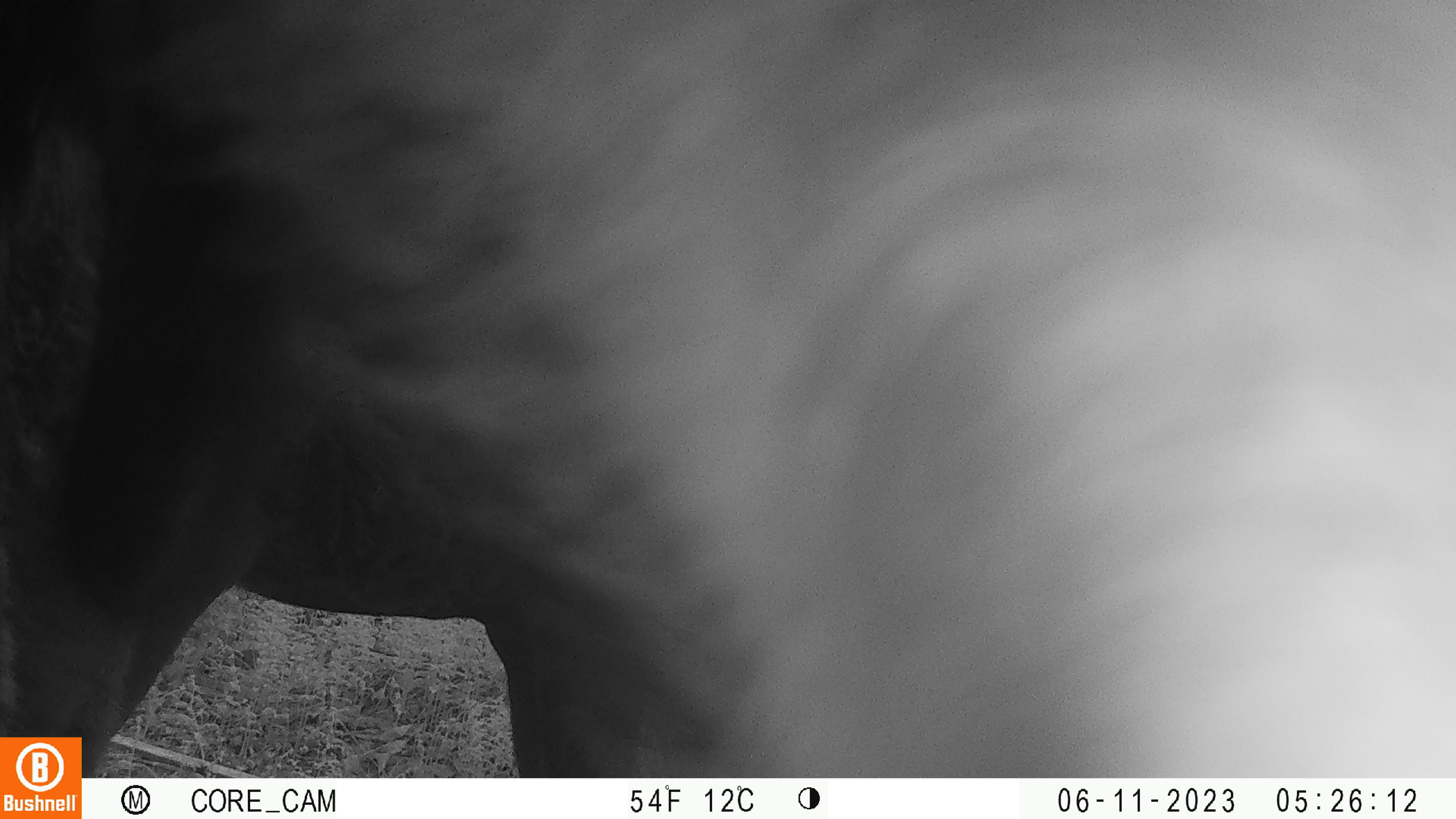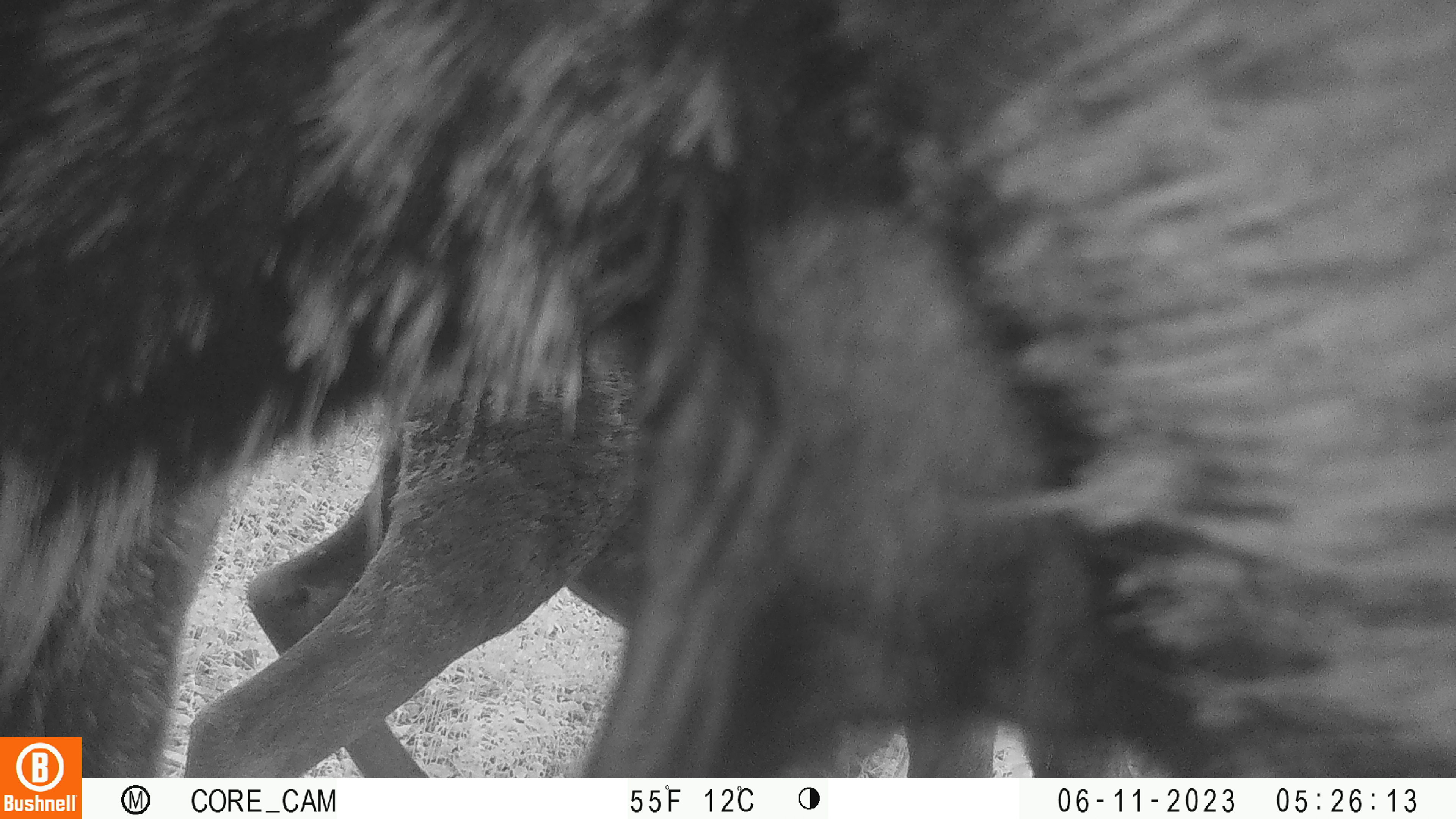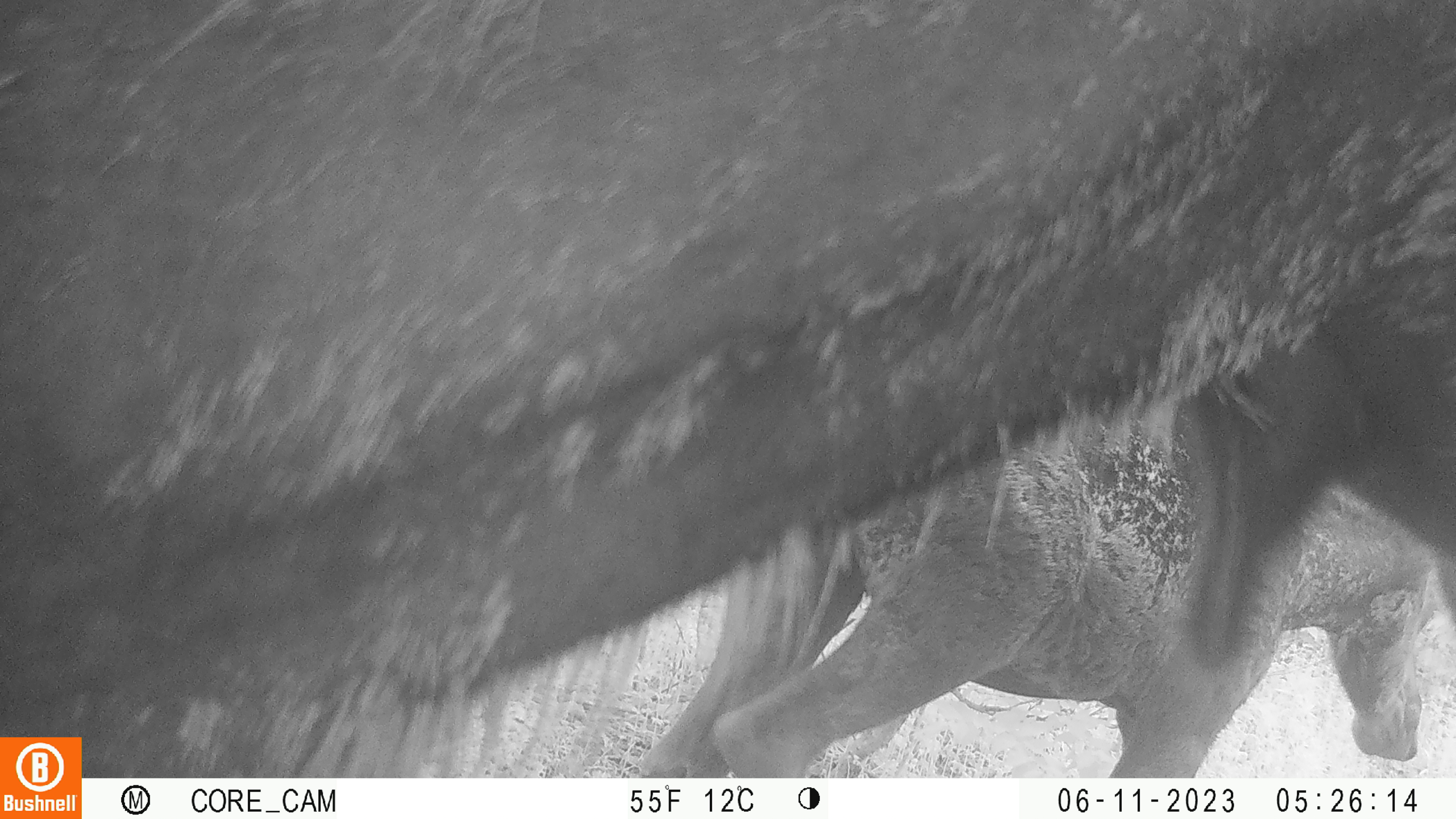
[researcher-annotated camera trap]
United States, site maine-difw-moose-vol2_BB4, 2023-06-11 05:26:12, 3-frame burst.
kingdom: Animalia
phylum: Chordata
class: Mammalia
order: Artiodactyla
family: Cervidae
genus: Alces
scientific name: Alces alces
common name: moose